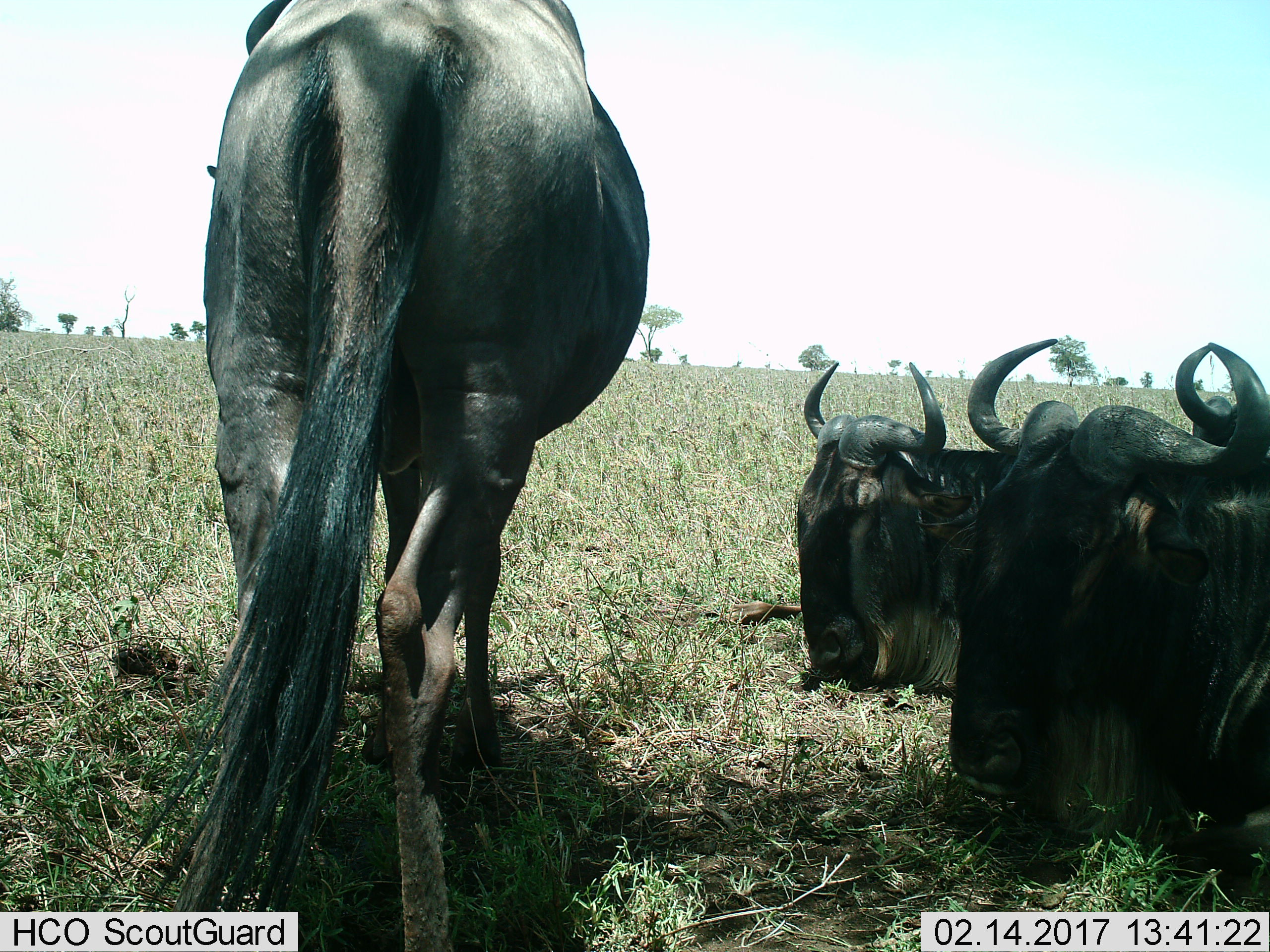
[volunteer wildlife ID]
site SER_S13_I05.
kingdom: Animalia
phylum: Chordata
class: Mammalia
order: Artiodactyla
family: Bovidae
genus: Connochaetes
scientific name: Connochaetes taurinus taurinus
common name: blue wildebeest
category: wildebeestblue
Wildebeestblue (blue wildebeest) (Connochaetes taurinus taurinus), count 3. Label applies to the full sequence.